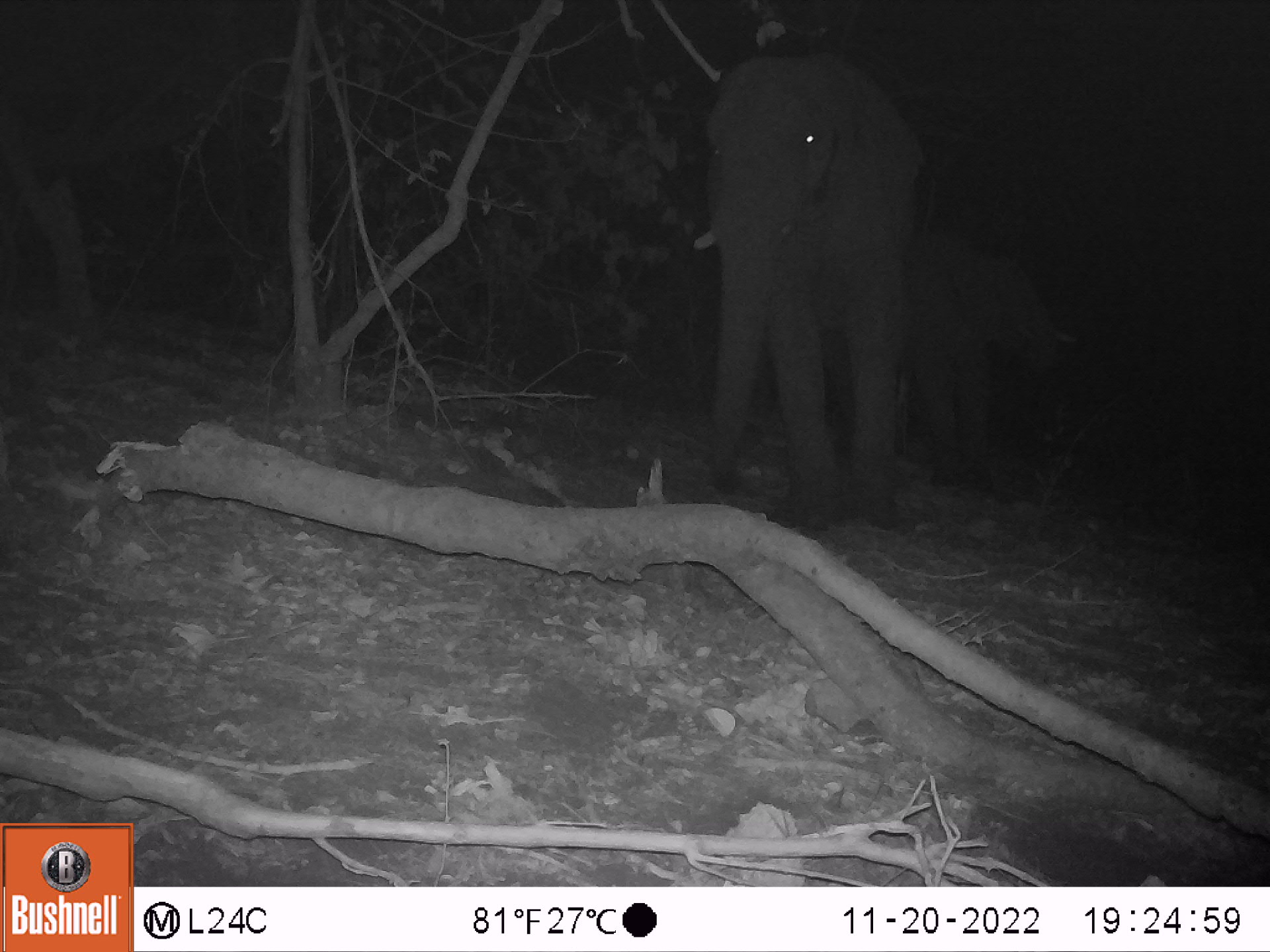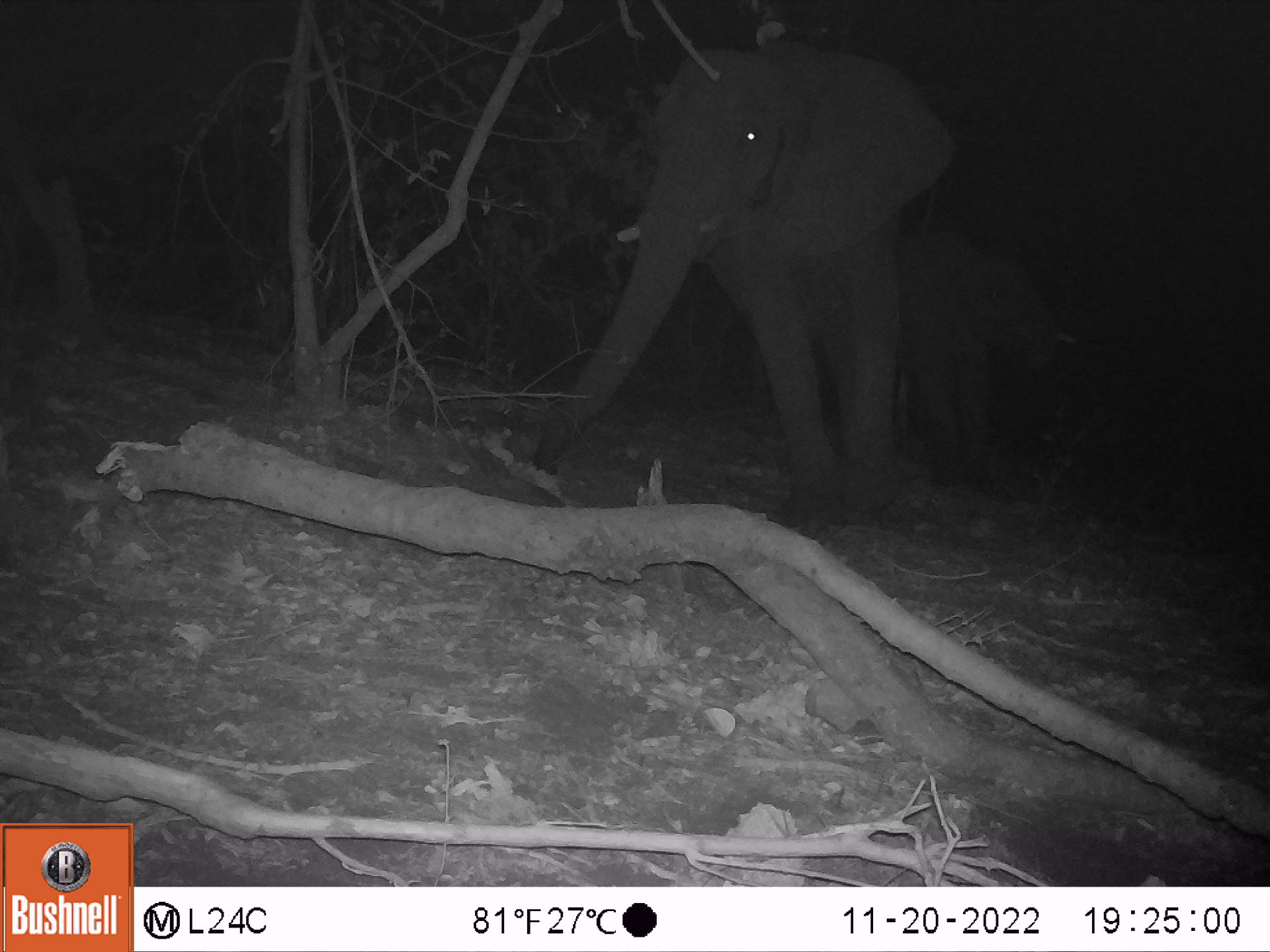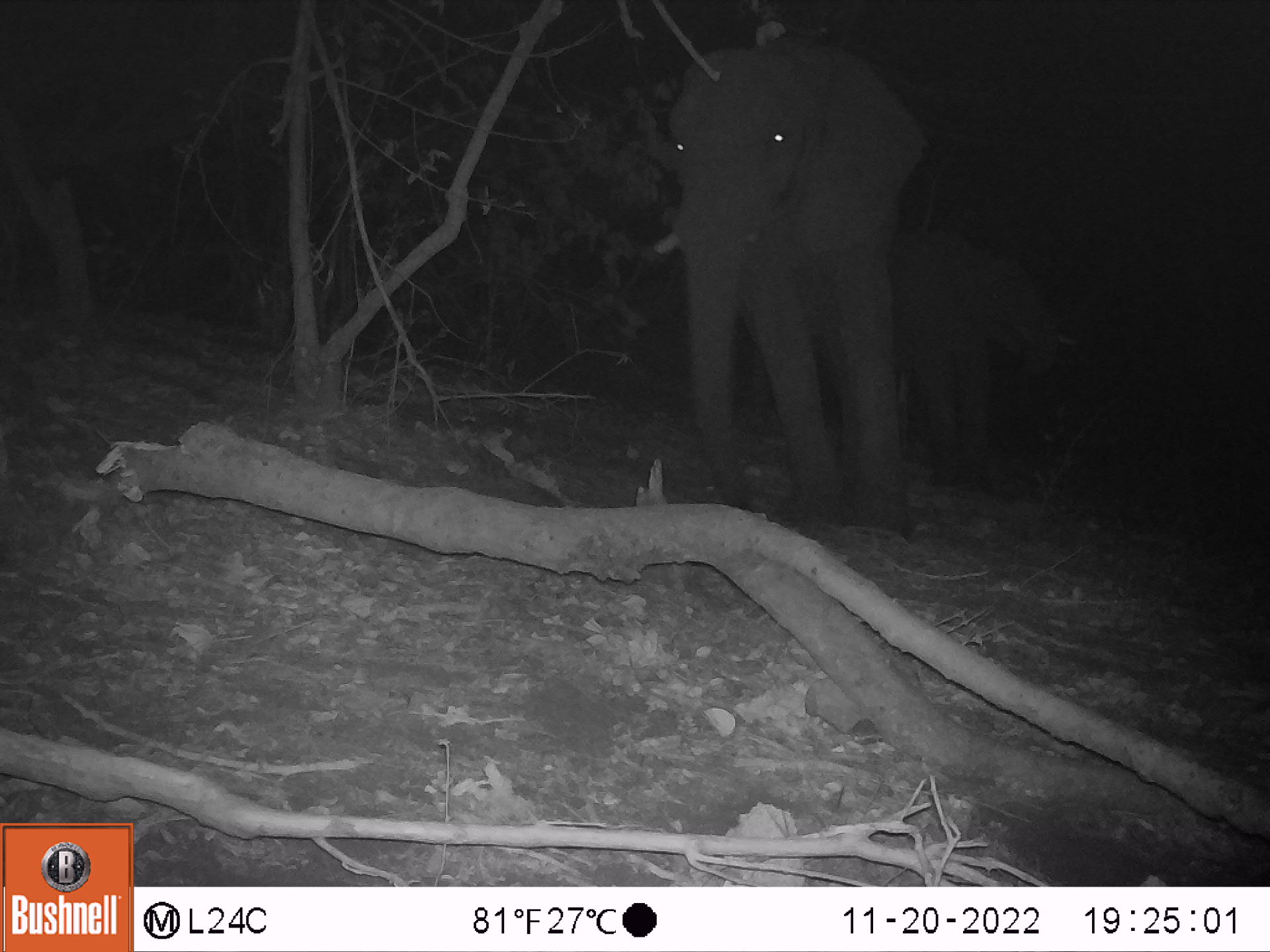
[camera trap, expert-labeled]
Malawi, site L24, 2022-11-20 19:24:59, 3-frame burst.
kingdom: Animalia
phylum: Chordata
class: Mammalia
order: Proboscidea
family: Elephantidae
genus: Loxodonta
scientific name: Loxodonta africana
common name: african savanna elephant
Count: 2.